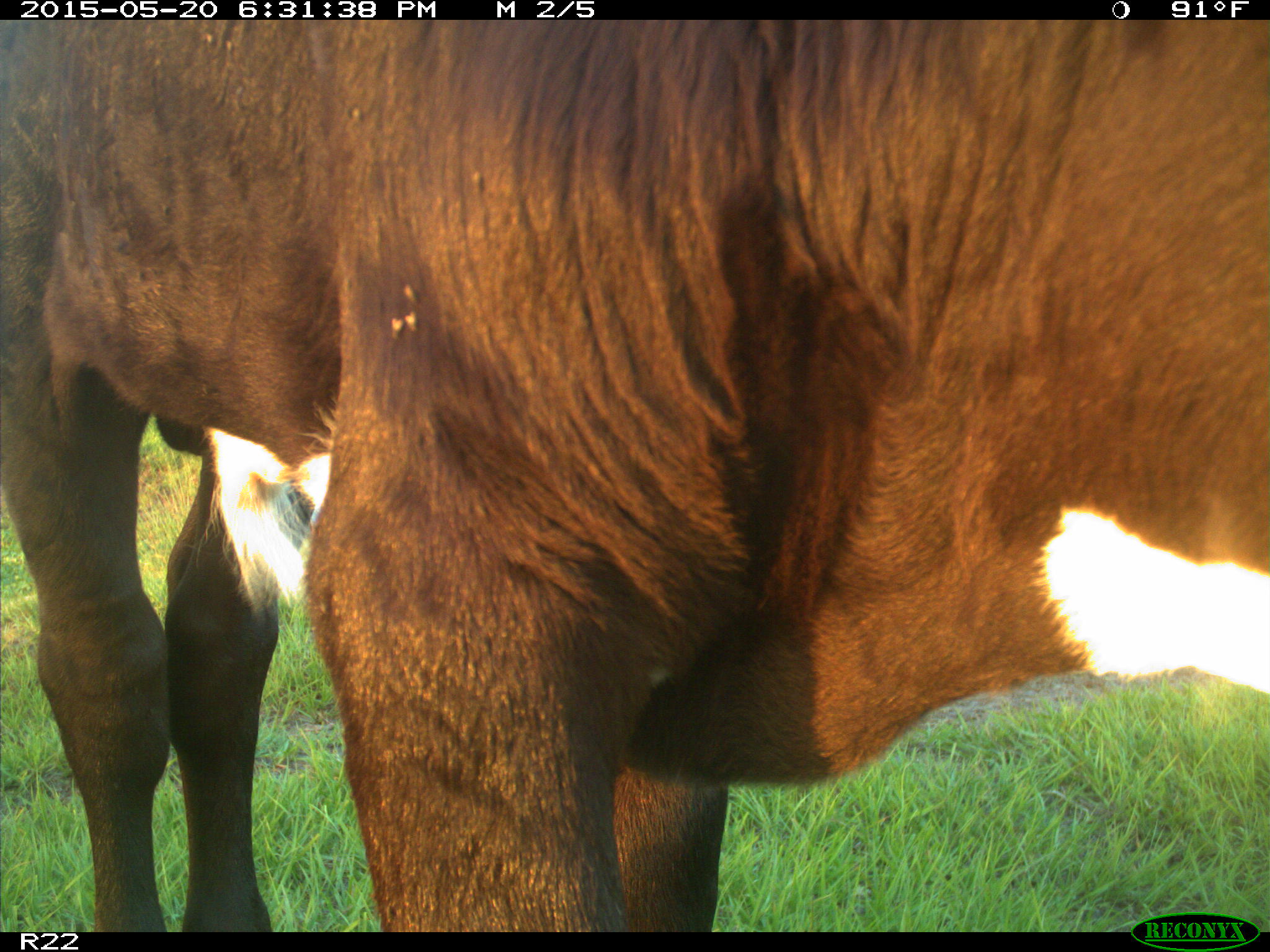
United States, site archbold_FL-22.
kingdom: Animalia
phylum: Chordata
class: Mammalia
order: Artiodactyla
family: Bovidae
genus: Bos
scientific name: Bos taurus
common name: domestic cow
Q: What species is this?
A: Bos taurus (domestic cow).